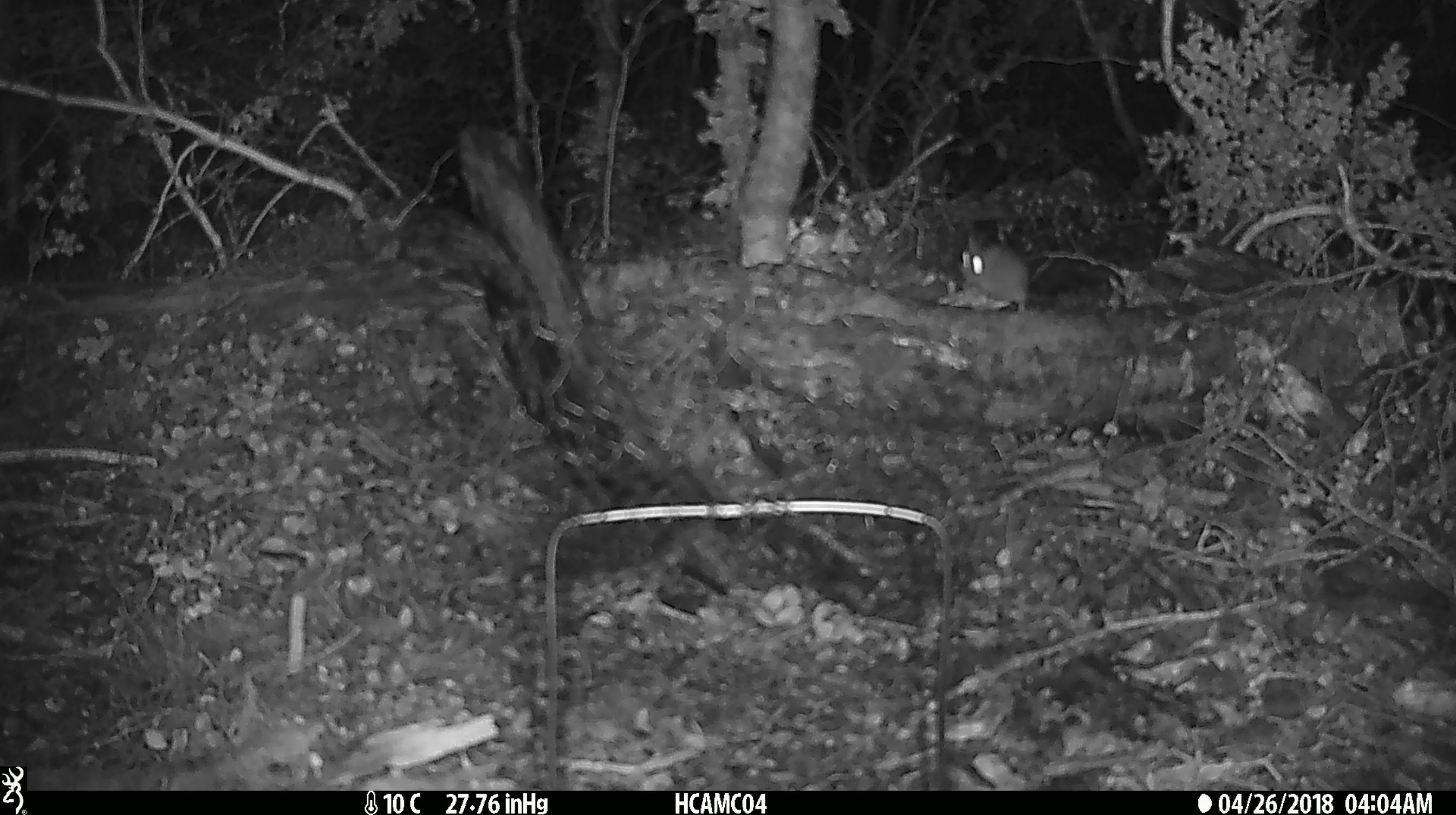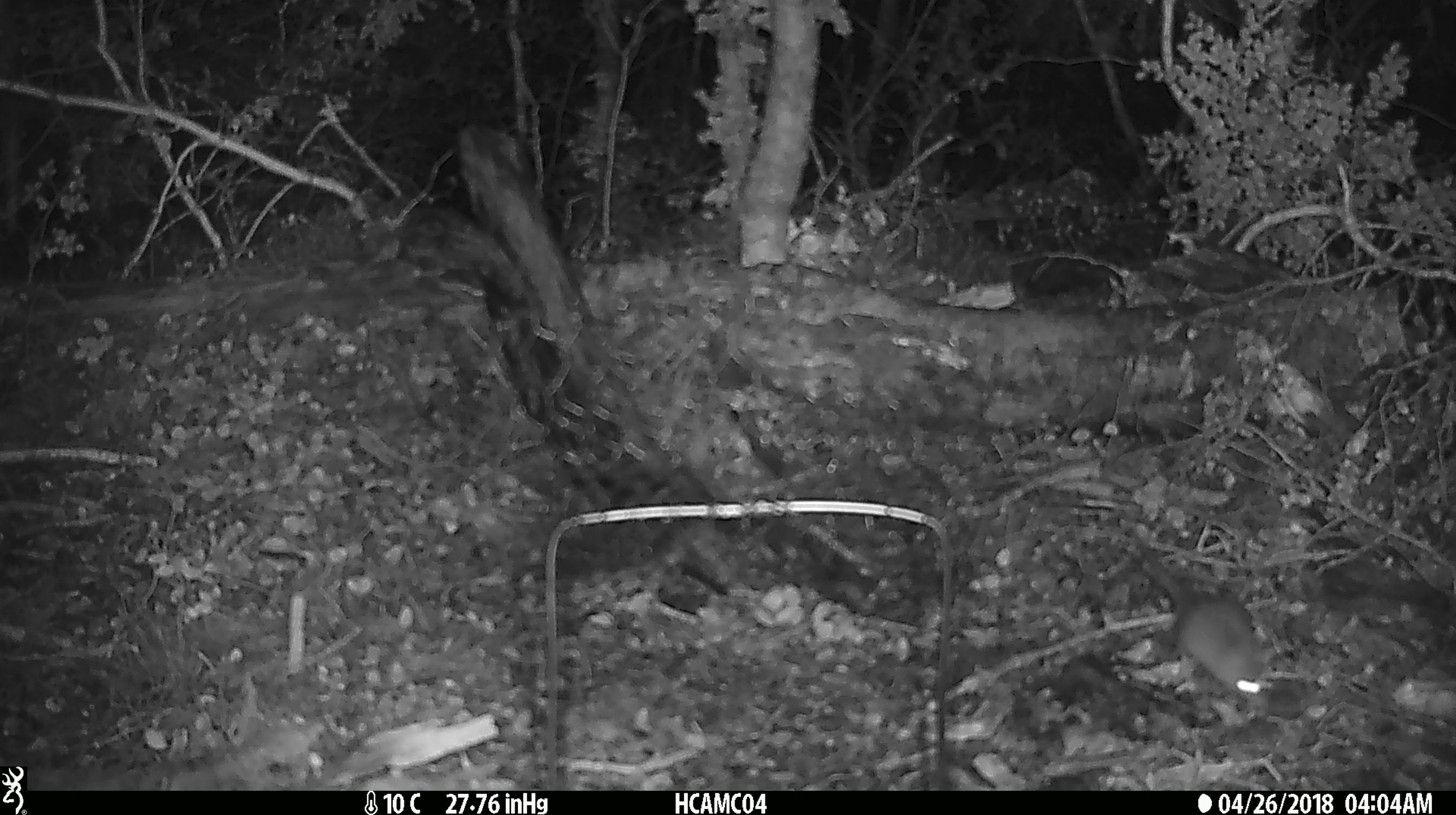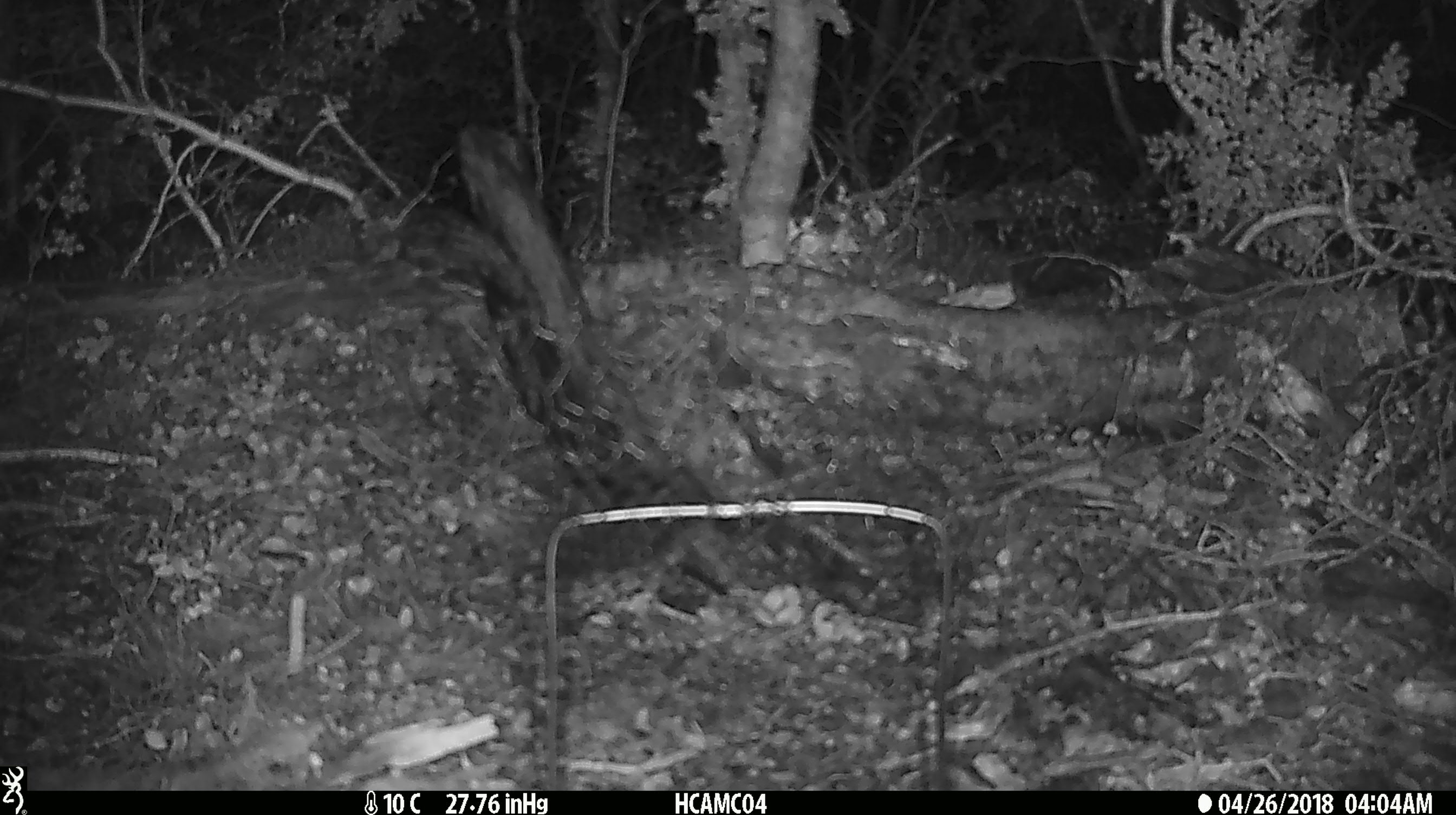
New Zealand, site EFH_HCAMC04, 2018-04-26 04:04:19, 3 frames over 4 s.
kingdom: Animalia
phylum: Chordata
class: Mammalia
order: Rodentia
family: Muridae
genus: Mus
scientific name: Mus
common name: mouse